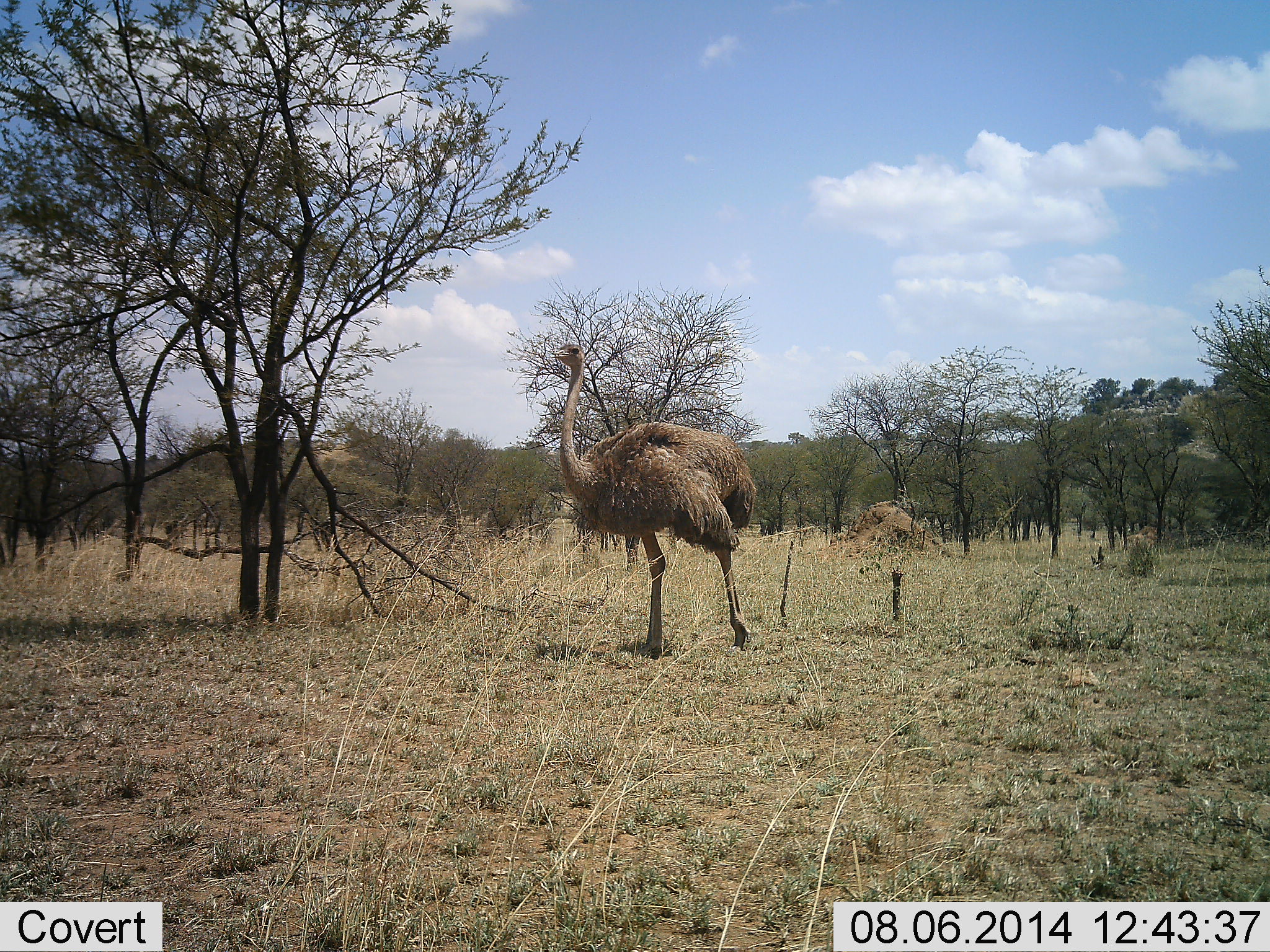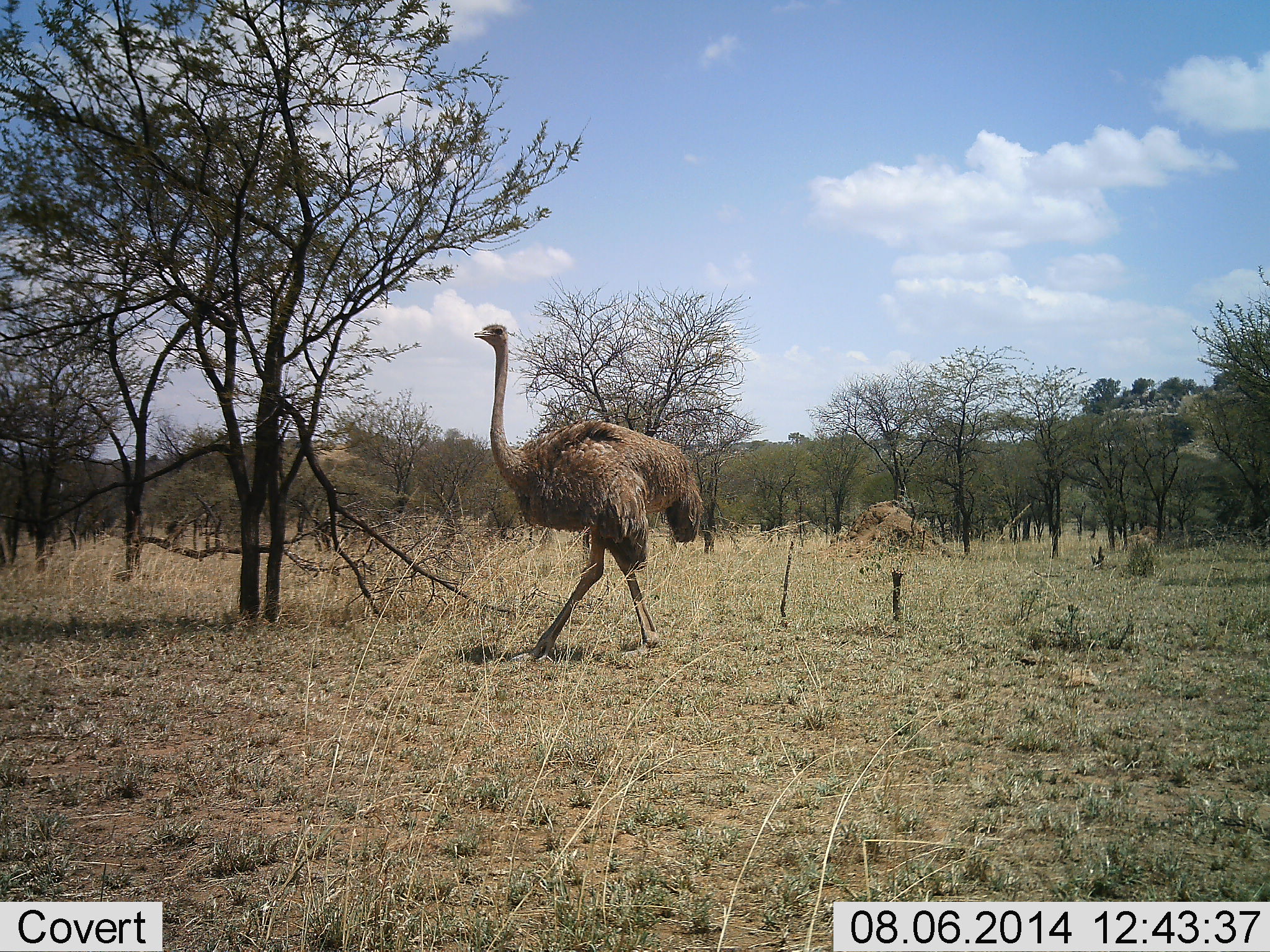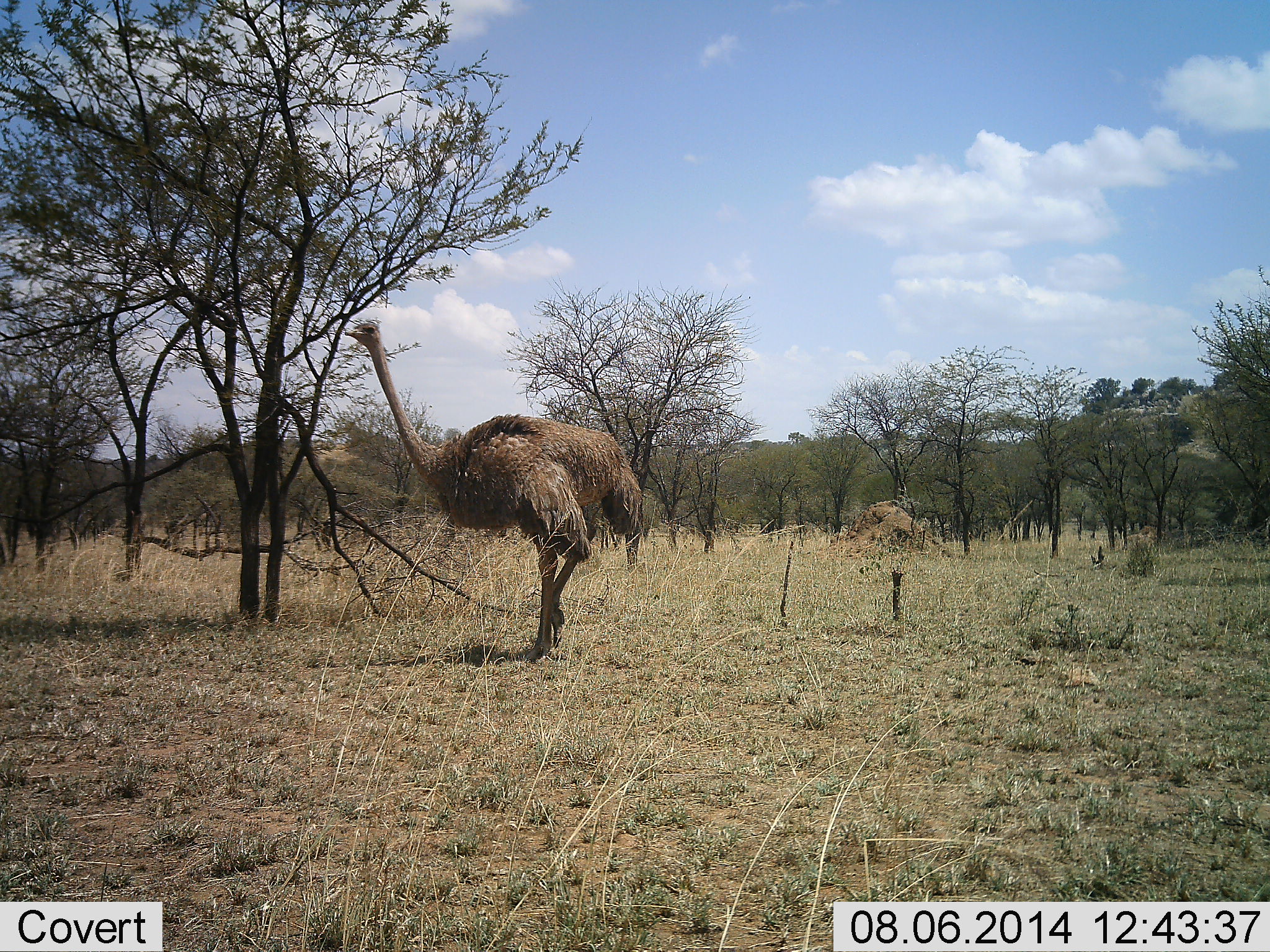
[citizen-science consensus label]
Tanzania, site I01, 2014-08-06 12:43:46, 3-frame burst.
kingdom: Animalia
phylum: Chordata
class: Aves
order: Struthioniformes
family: Struthionidae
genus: Struthio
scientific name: Struthio camelus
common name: ostrich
Ostrich (Struthio camelus), count 1. Behavior (volunteer vote fractions): standing 0%, resting 0%, moving 100%, interacting 0%. Young present (vote fraction): 0%. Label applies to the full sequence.